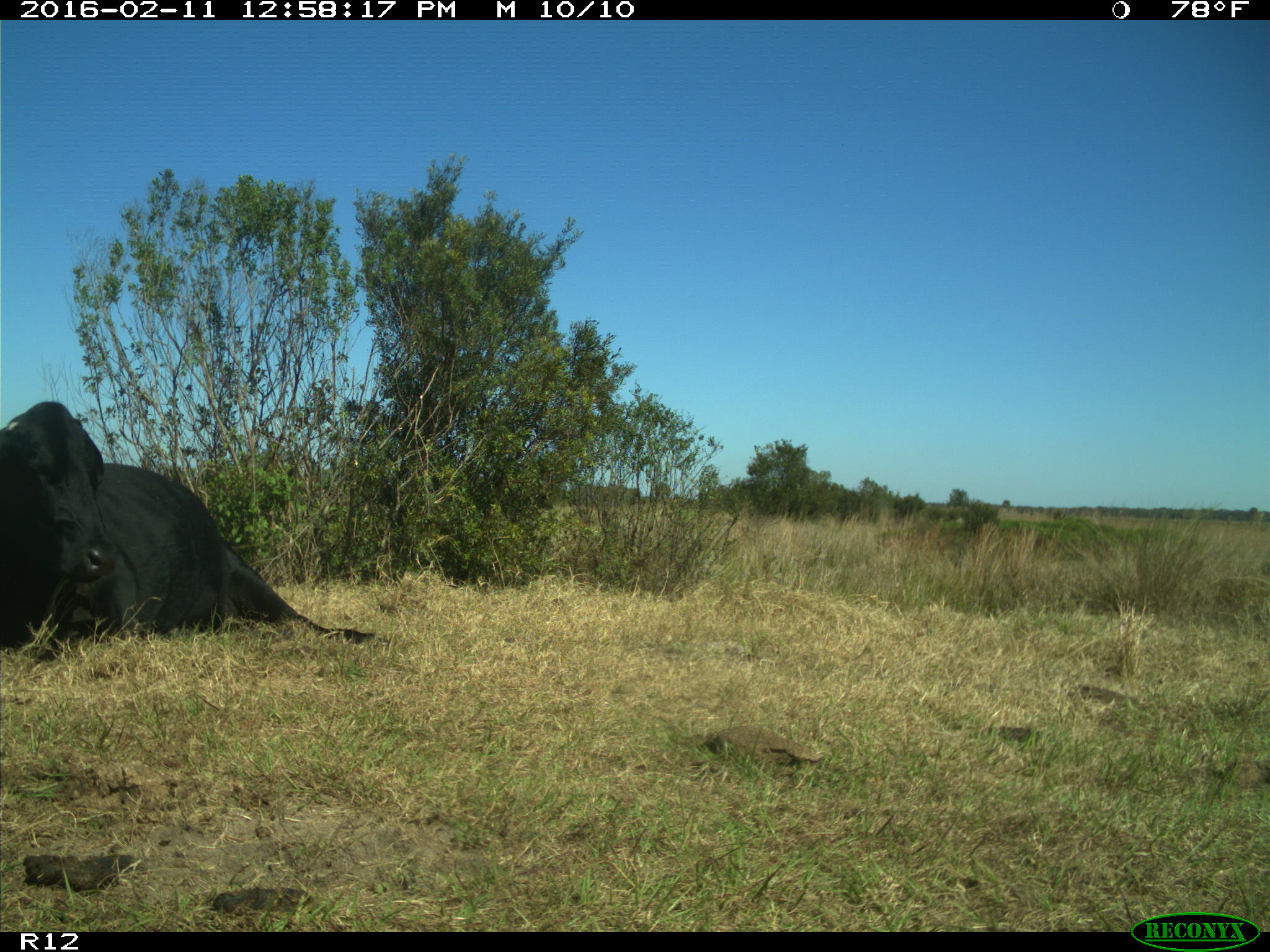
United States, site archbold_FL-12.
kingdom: Animalia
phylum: Chordata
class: Mammalia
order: Artiodactyla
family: Bovidae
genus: Bos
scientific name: Bos taurus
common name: domestic cow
Bos taurus (domestic cow).